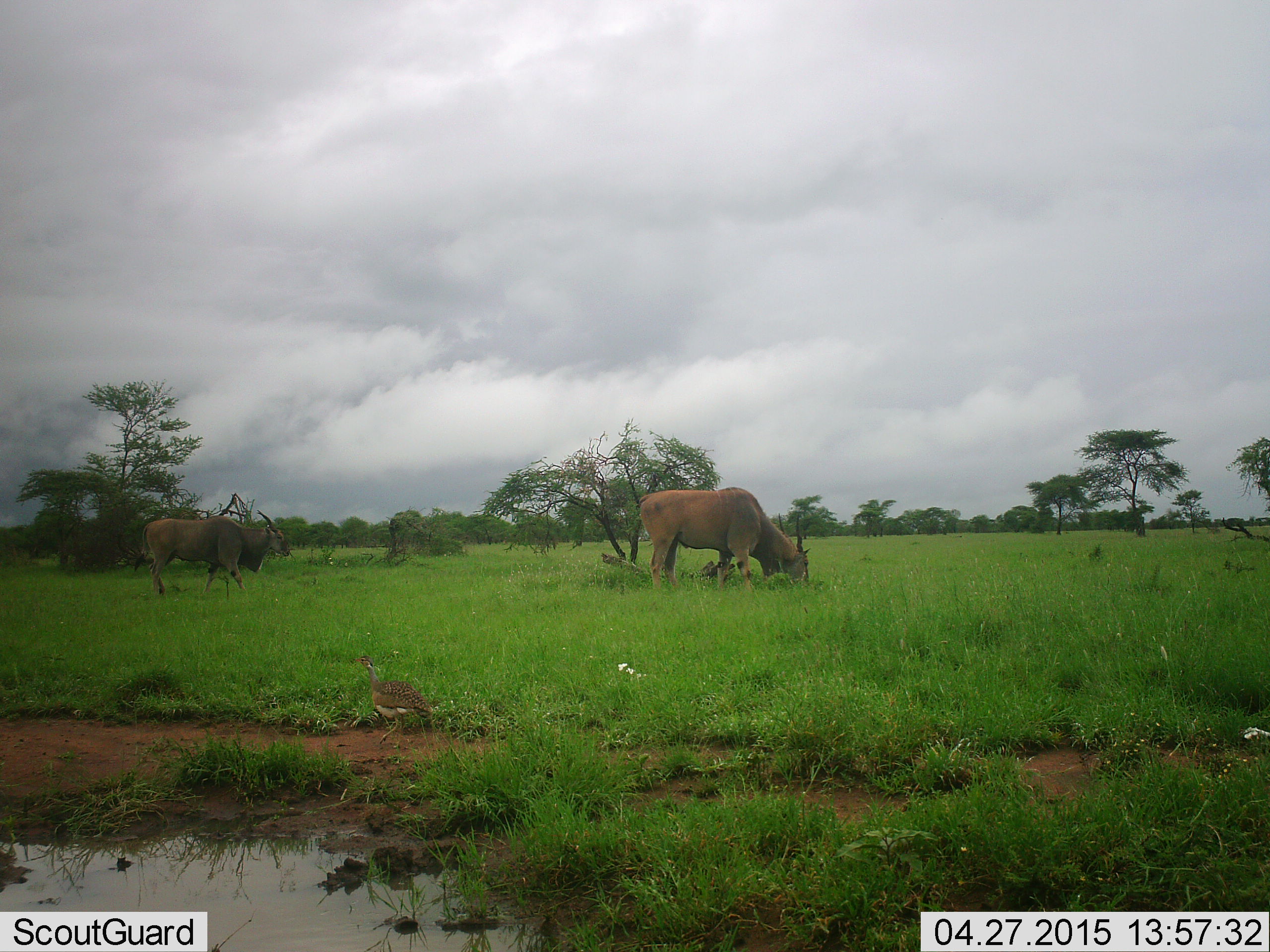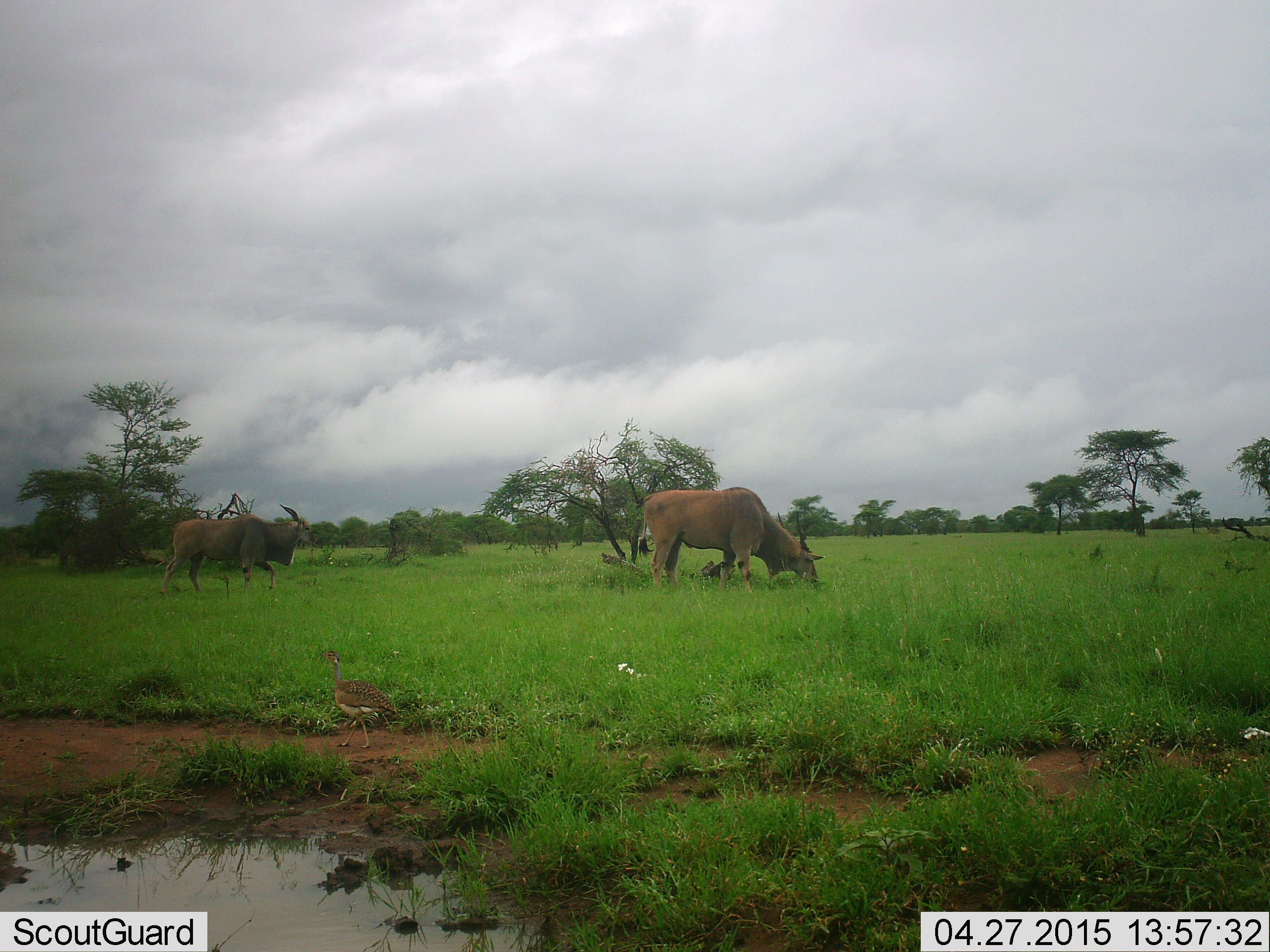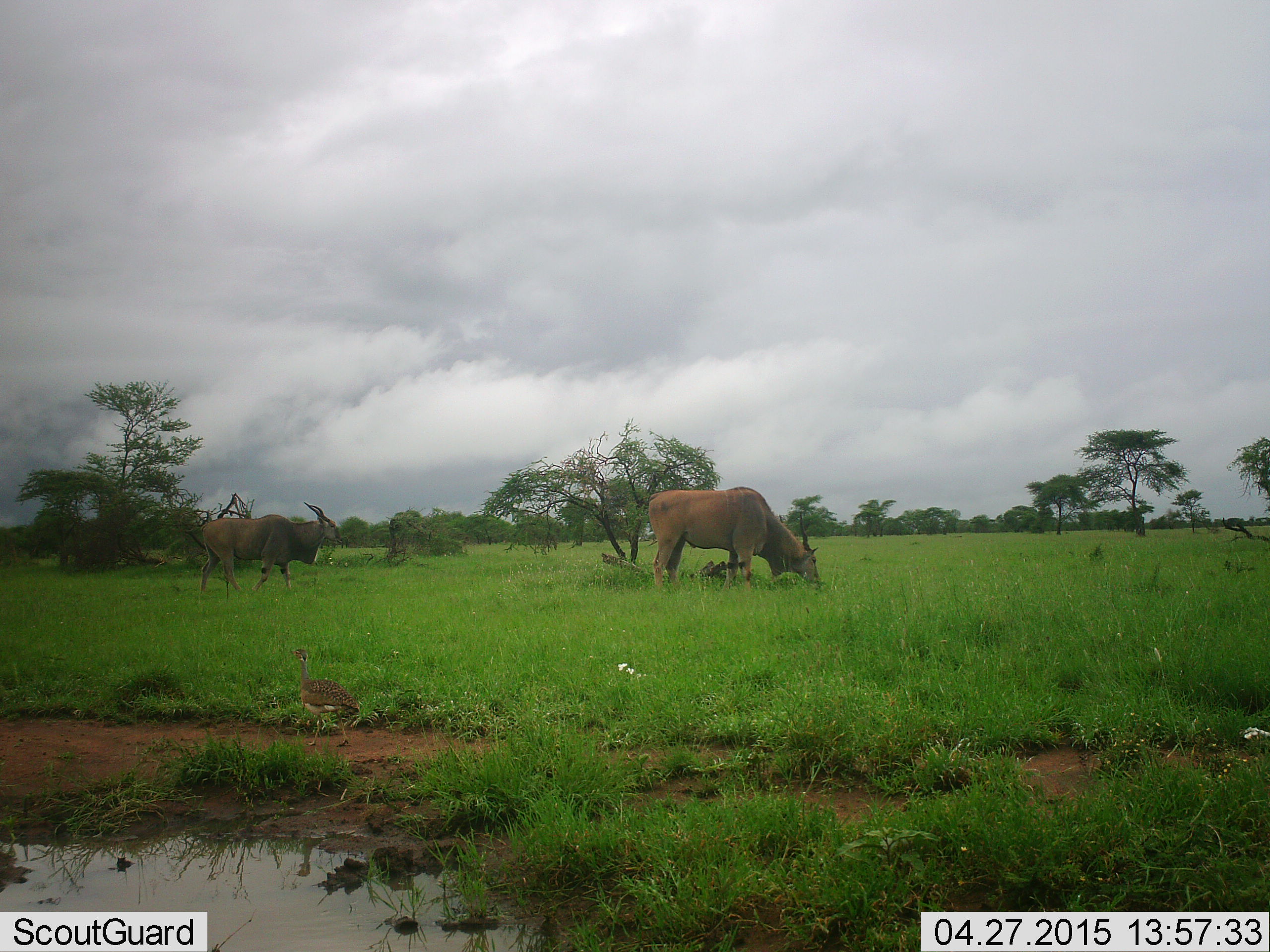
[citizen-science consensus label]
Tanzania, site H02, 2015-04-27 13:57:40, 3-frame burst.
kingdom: Animalia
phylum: Chordata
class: Mammalia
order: Artiodactyla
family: Bovidae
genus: Tragelaphus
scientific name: Tragelaphus oryx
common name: eland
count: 2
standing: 40%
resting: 0%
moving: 85%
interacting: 0%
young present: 0%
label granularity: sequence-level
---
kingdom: Animalia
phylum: Chordata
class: Aves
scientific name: Aves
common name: bird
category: otherbird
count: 1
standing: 33%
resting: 0%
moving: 78%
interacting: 0%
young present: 0%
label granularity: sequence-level